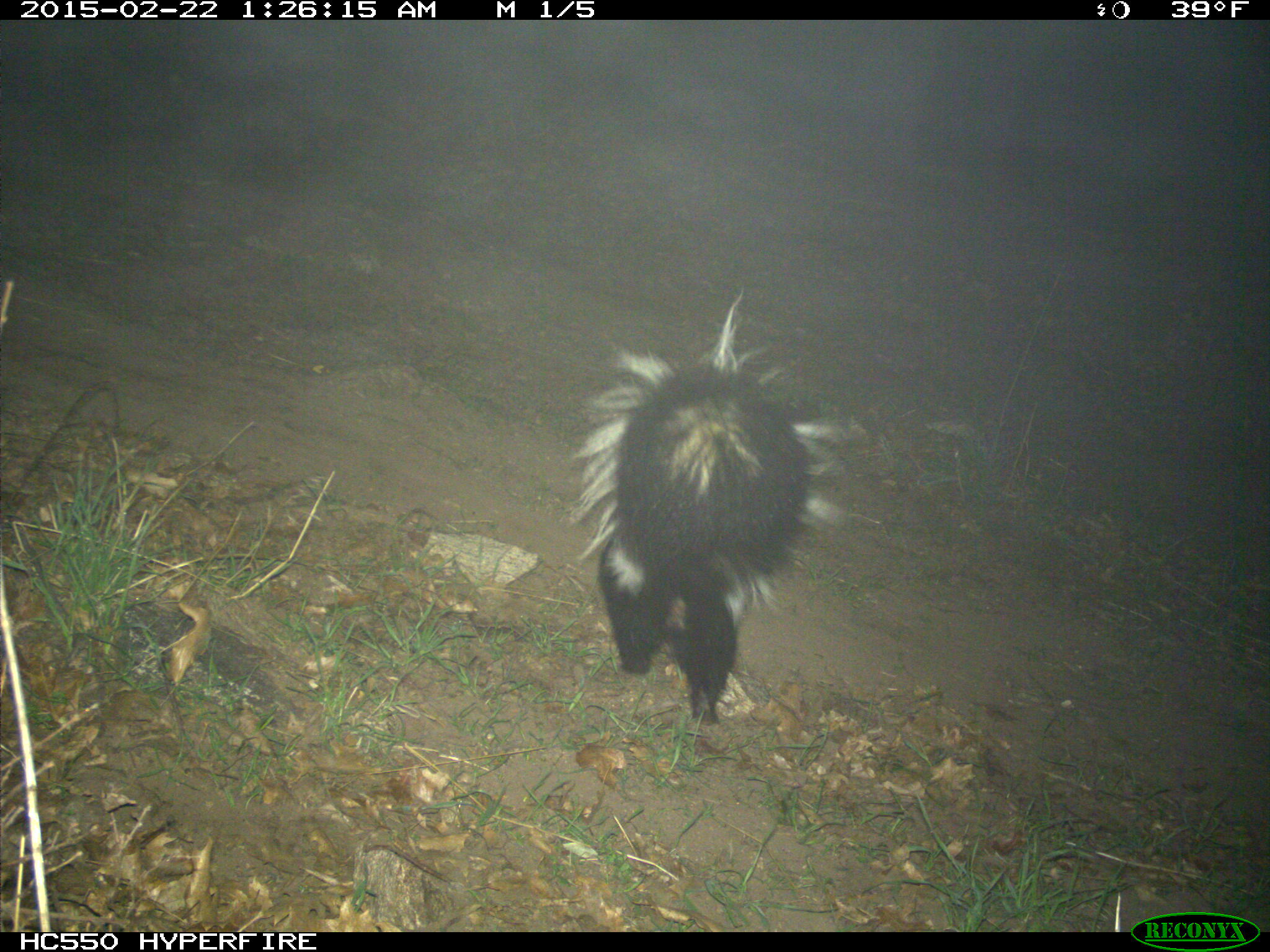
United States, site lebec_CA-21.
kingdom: Animalia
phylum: Chordata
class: Mammalia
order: Carnivora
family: Mephitidae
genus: Mephitis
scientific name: Mephitis mephitis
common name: striped skunk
Mephitis mephitis (striped skunk).